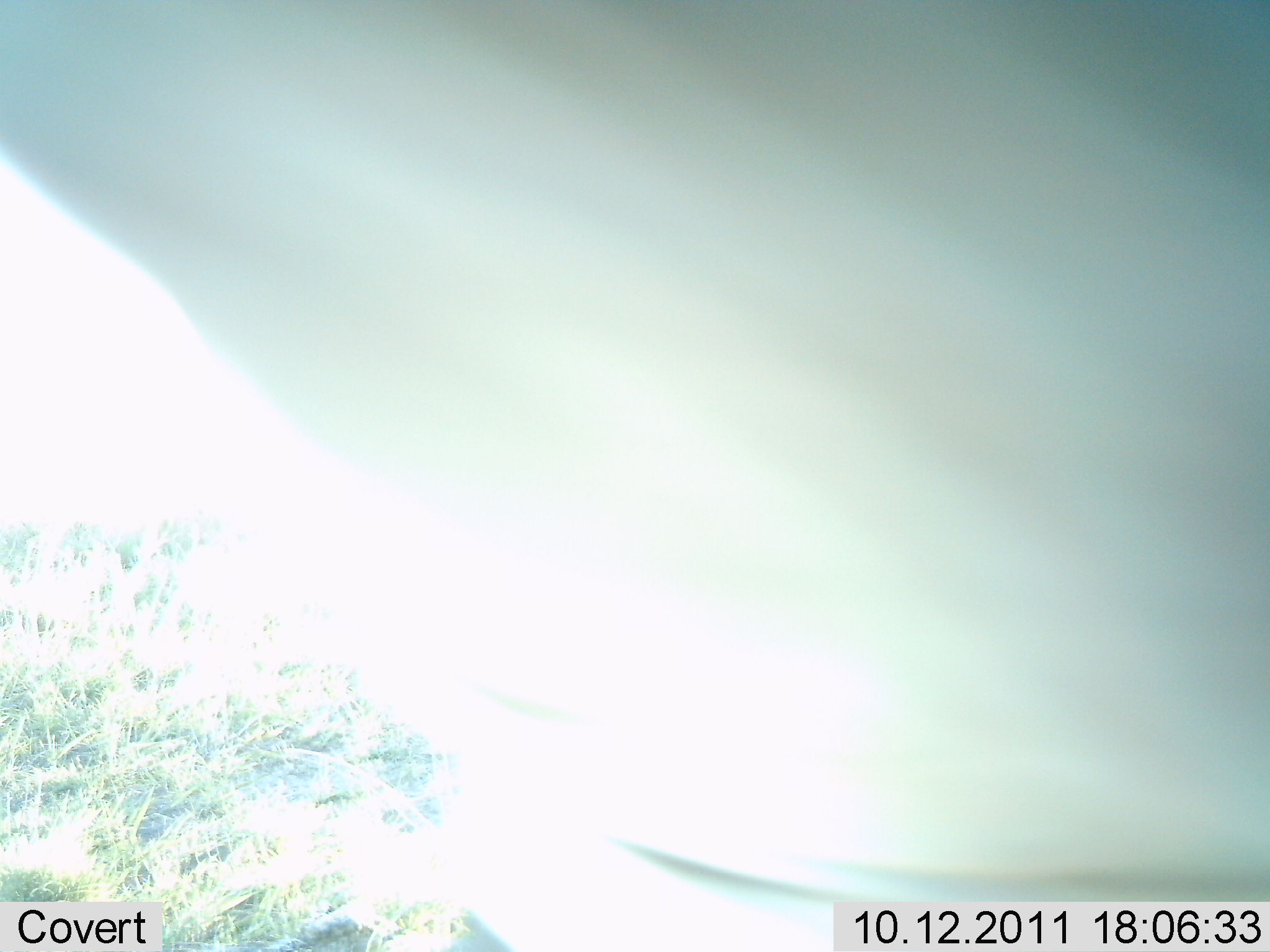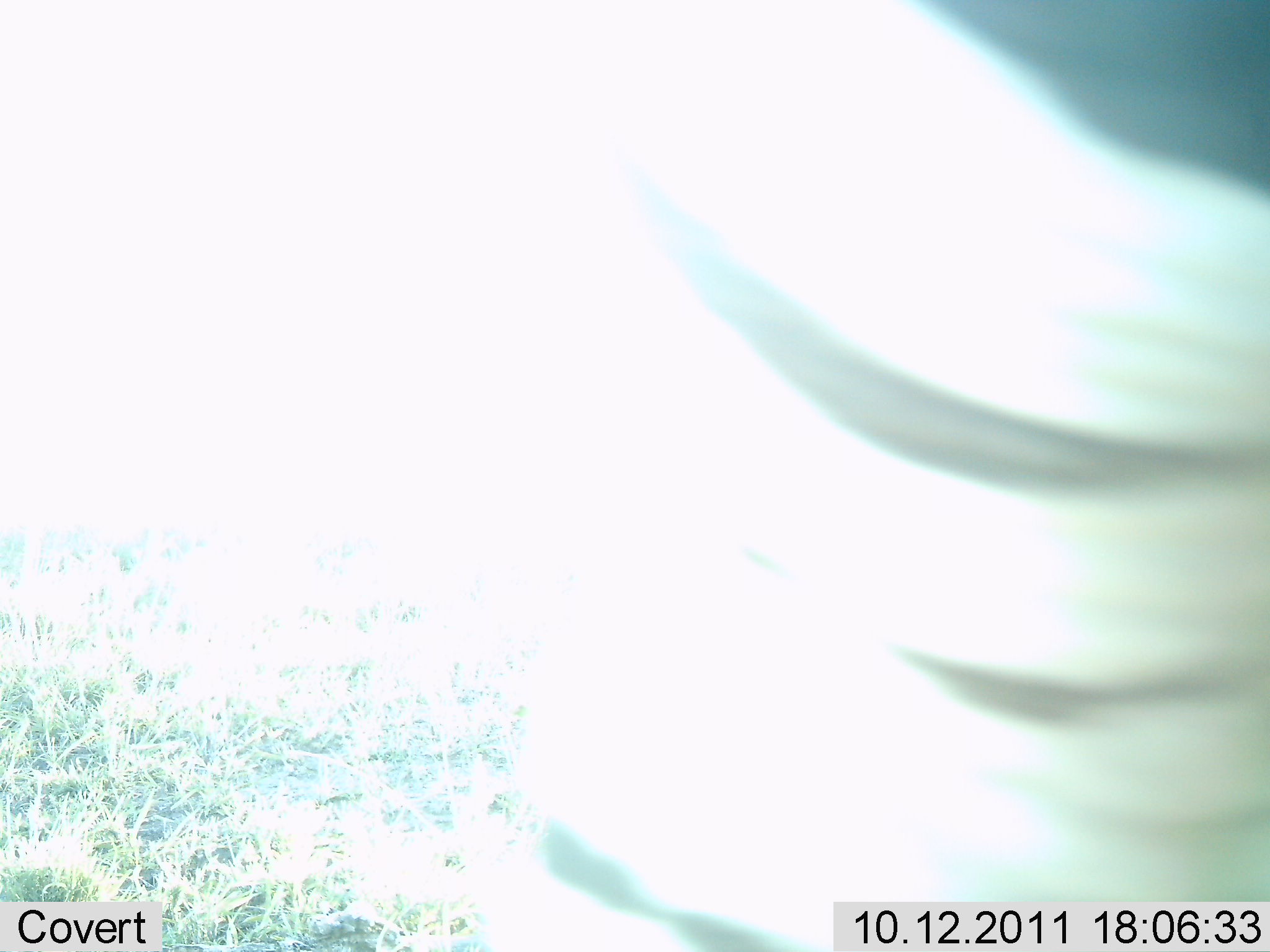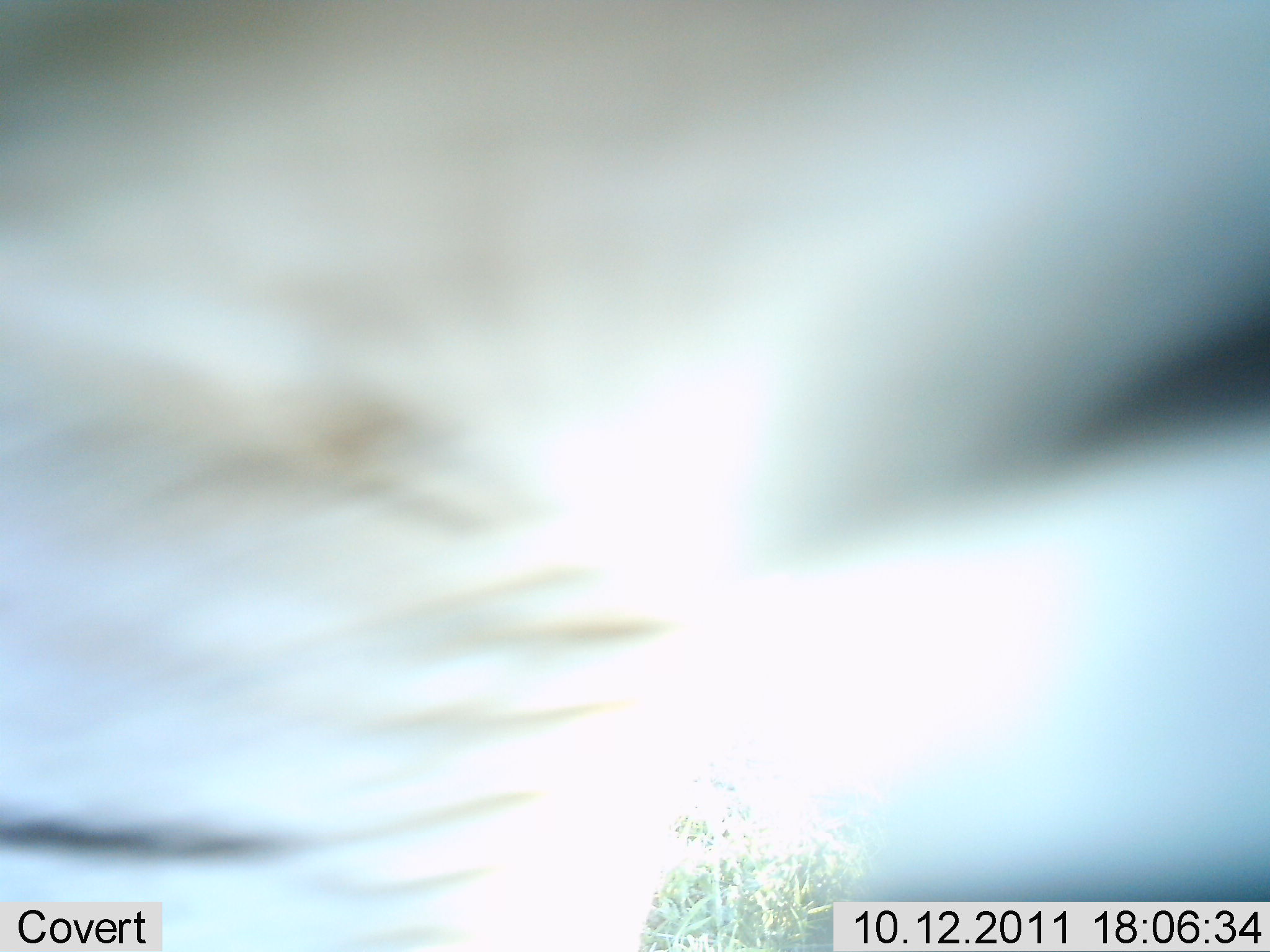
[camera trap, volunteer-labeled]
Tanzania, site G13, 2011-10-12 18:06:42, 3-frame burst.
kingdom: Animalia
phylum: Chordata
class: Mammalia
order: Perissodactyla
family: Equidae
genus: Equus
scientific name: Equus quagga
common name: plains zebra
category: zebra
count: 1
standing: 17%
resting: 0%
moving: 75%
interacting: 8%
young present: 0%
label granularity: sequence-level